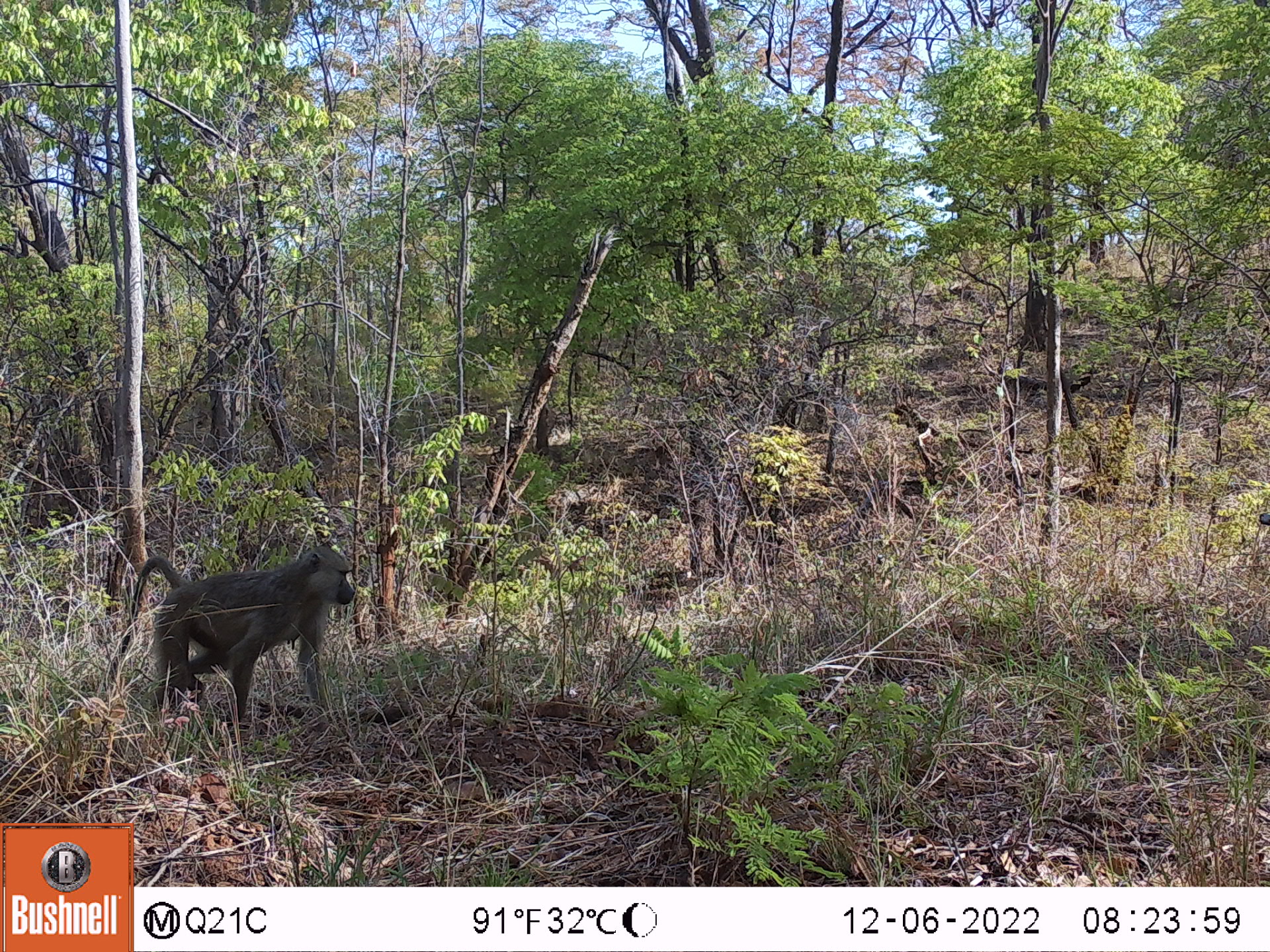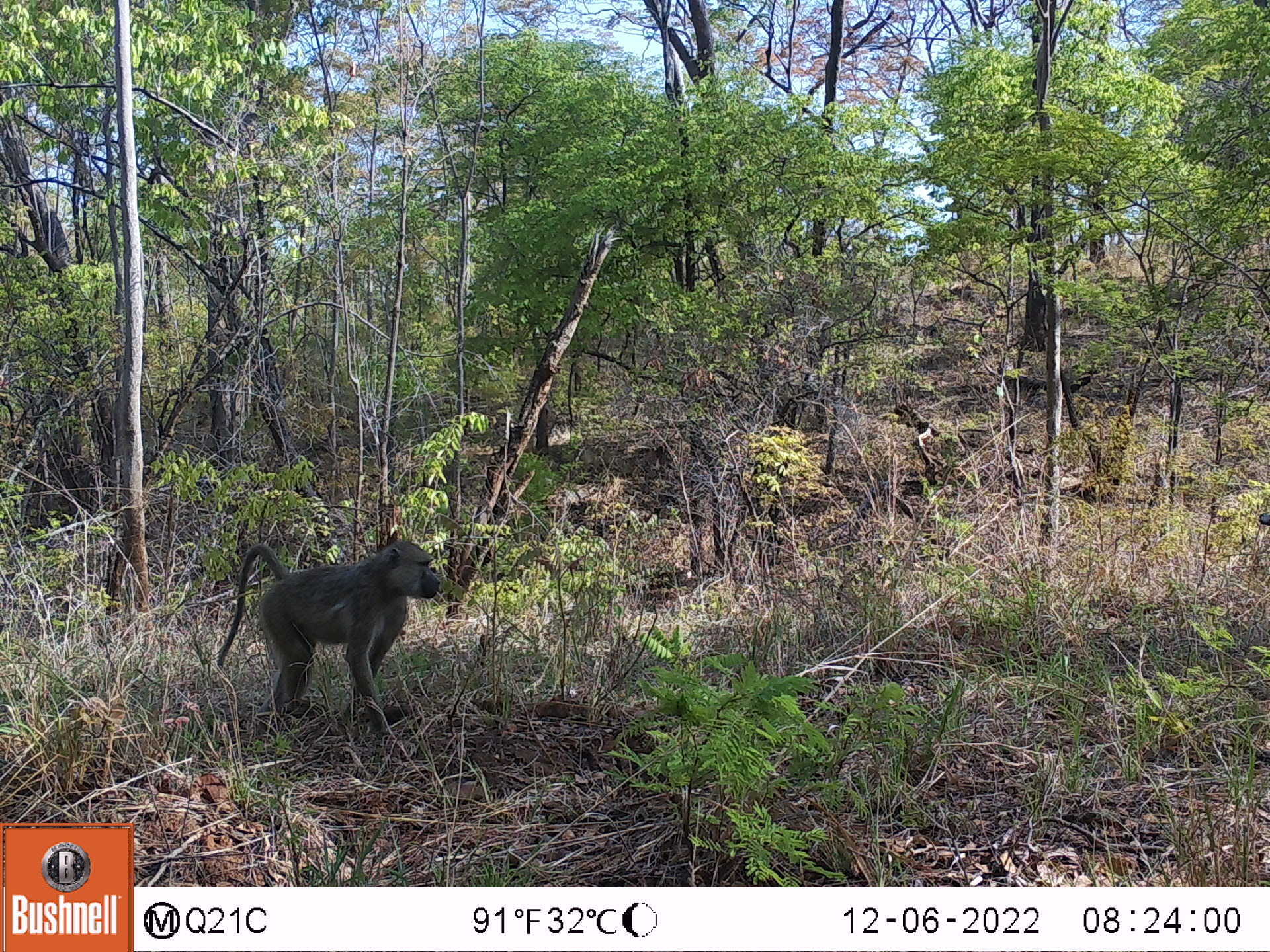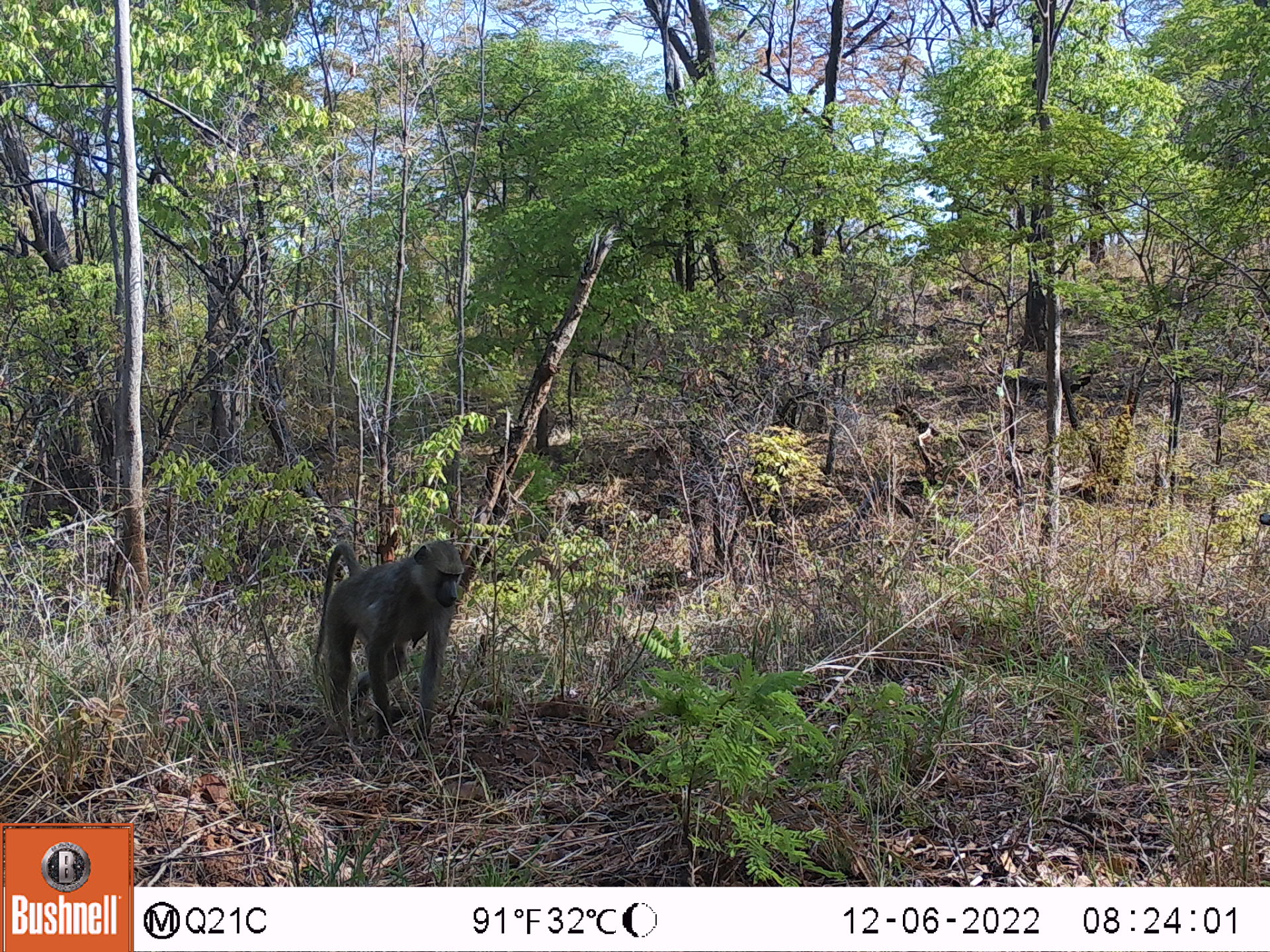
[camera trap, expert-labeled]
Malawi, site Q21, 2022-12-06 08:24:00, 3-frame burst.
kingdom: Animalia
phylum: Chordata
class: Mammalia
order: Primates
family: Cercopithecidae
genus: Papio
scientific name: Papio cynocephalus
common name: yellow baboon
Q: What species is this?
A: Yellow baboon (Papio cynocephalus).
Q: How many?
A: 1.